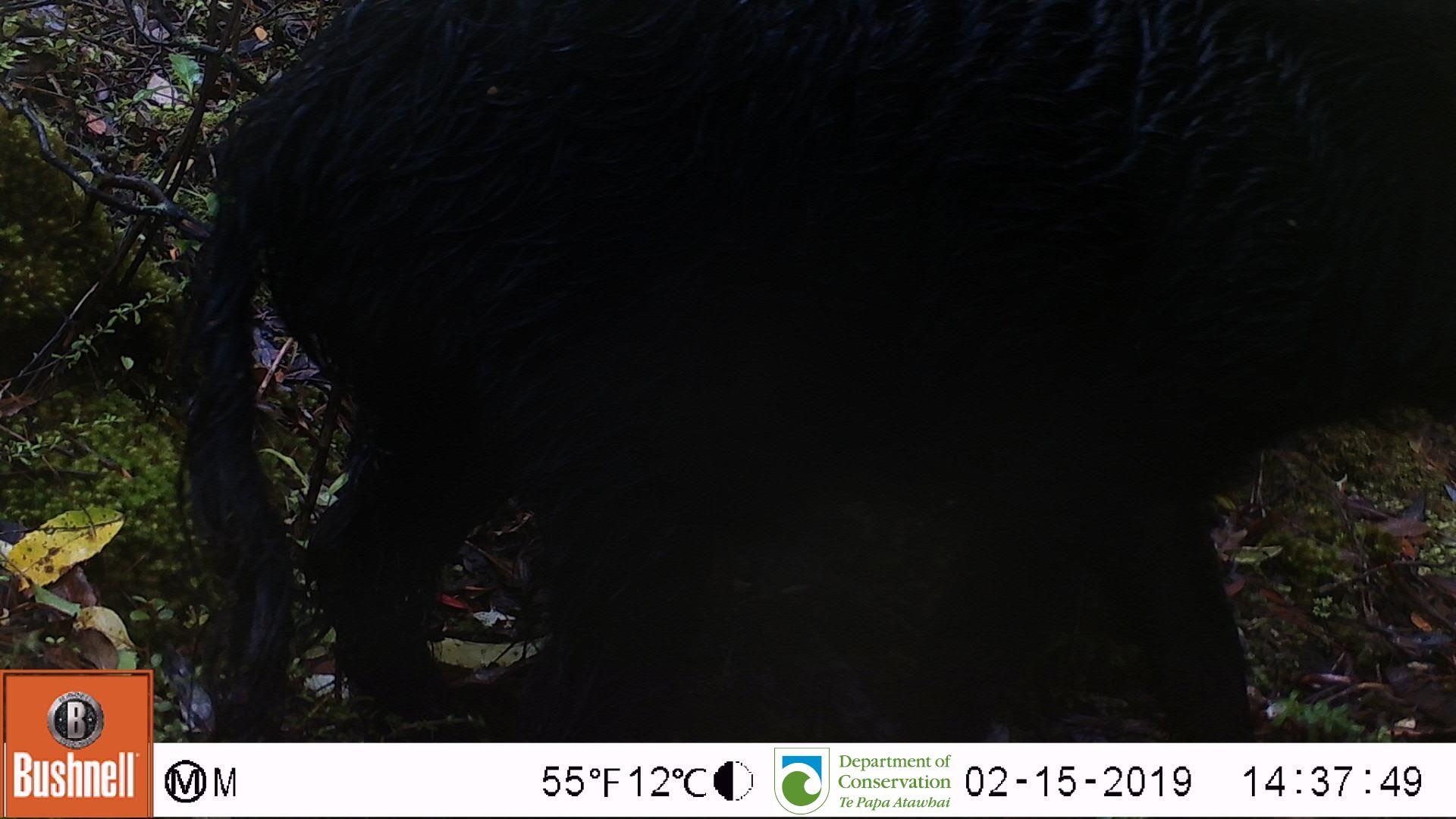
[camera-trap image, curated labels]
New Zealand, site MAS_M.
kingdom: Animalia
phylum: Chordata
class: Mammalia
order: Artiodactyla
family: Suidae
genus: Sus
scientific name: Sus scrofa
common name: pig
Pig (Sus scrofa).